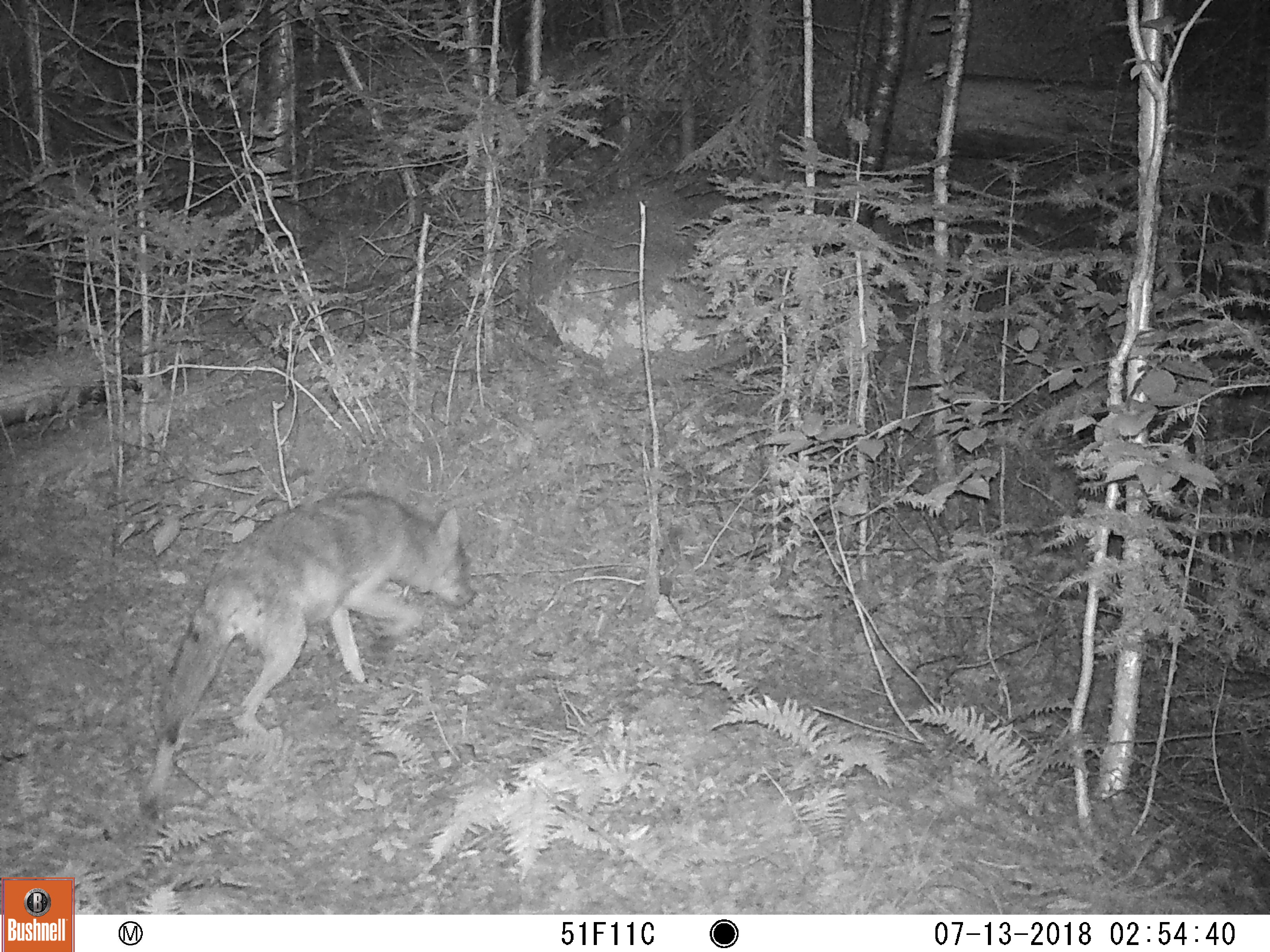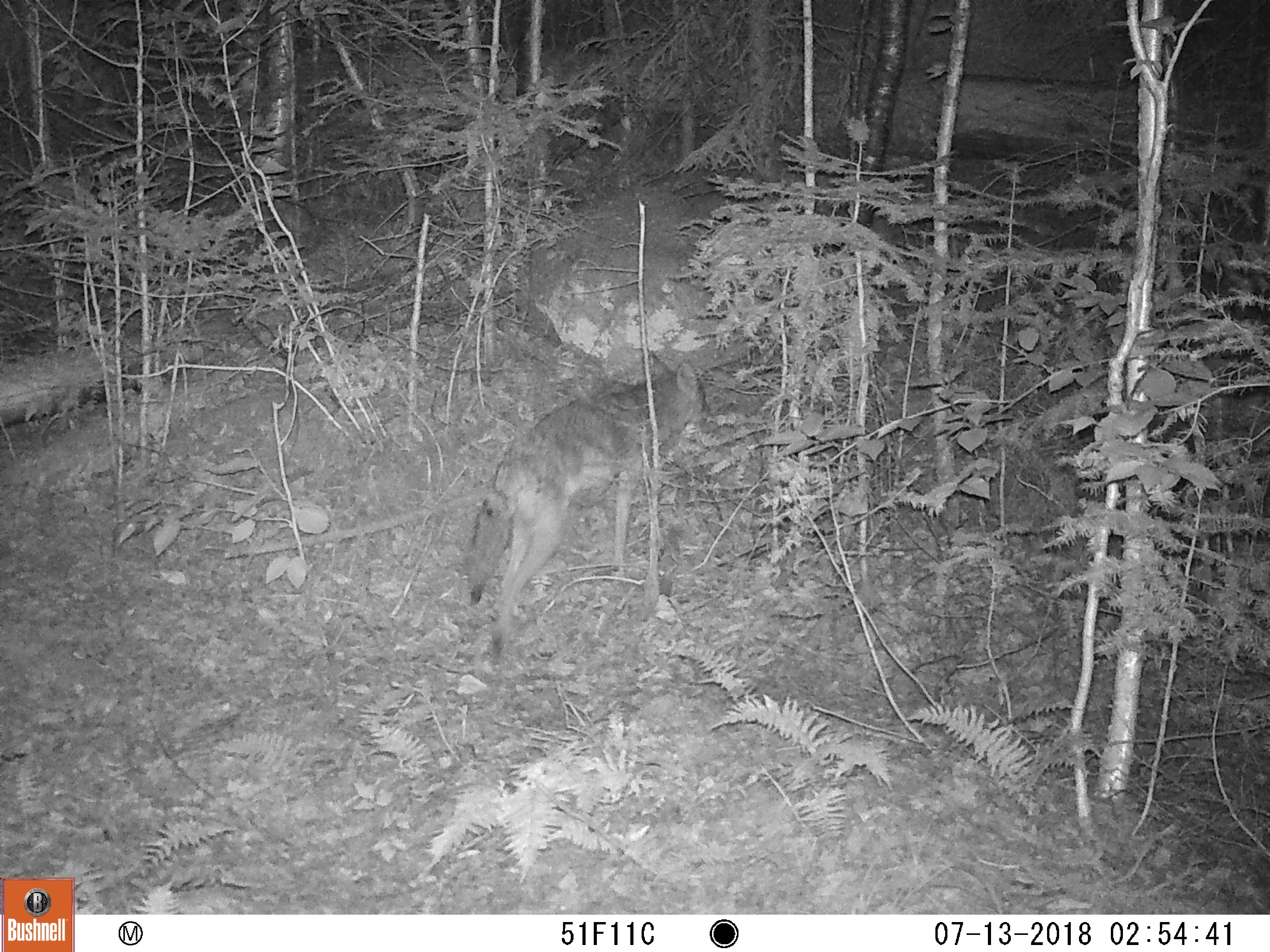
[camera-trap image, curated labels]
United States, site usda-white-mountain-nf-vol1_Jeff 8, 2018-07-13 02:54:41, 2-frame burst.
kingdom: Animalia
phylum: Chordata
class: Mammalia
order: Carnivora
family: Canidae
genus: Canis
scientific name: Canis latrans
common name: coyote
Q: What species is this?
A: Coyote (Canis latrans).